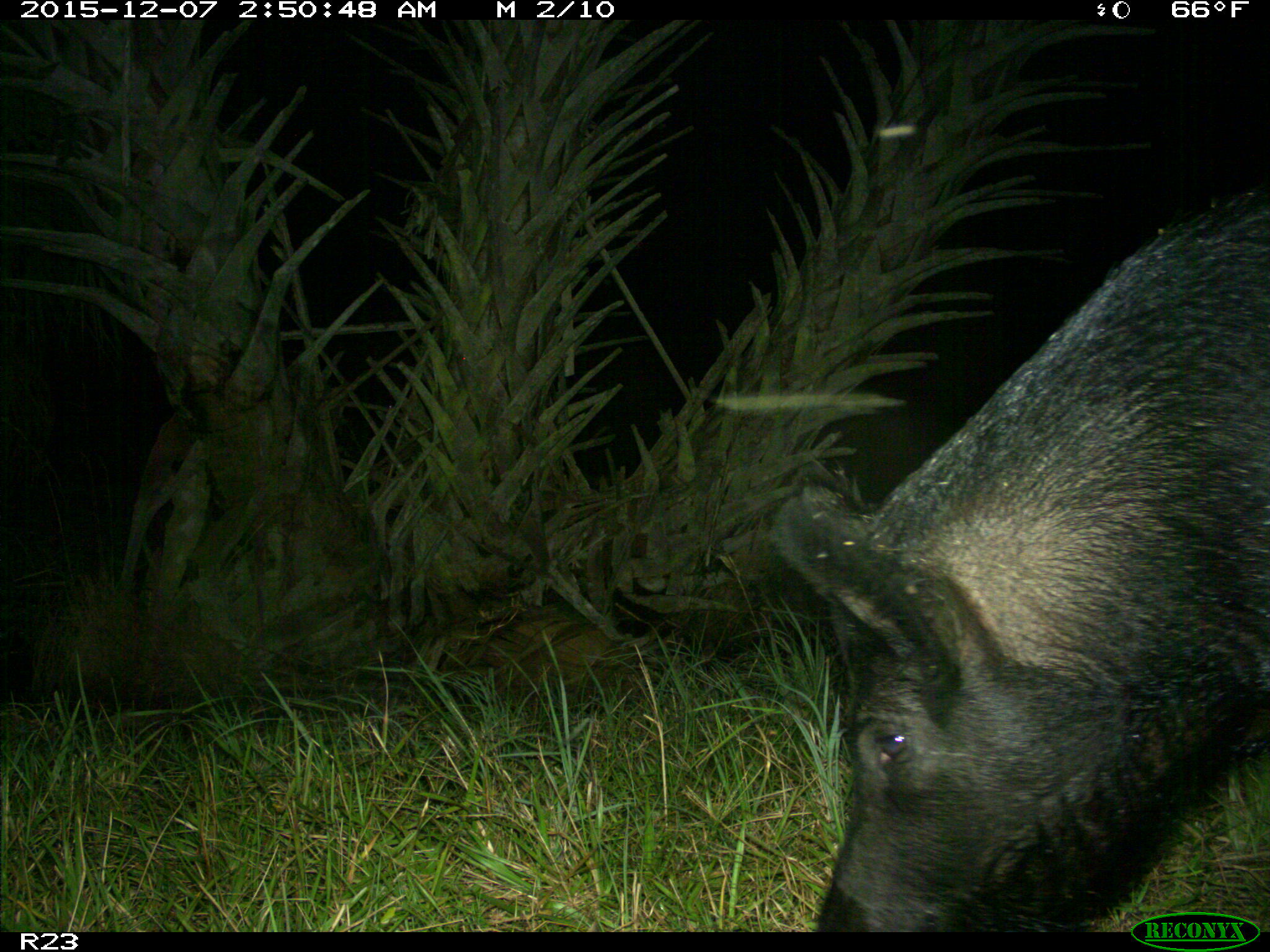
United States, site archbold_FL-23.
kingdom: Animalia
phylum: Chordata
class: Mammalia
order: Artiodactyla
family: Suidae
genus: Sus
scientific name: Sus scrofa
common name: wild boar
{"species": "Sus scrofa (wild boar)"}